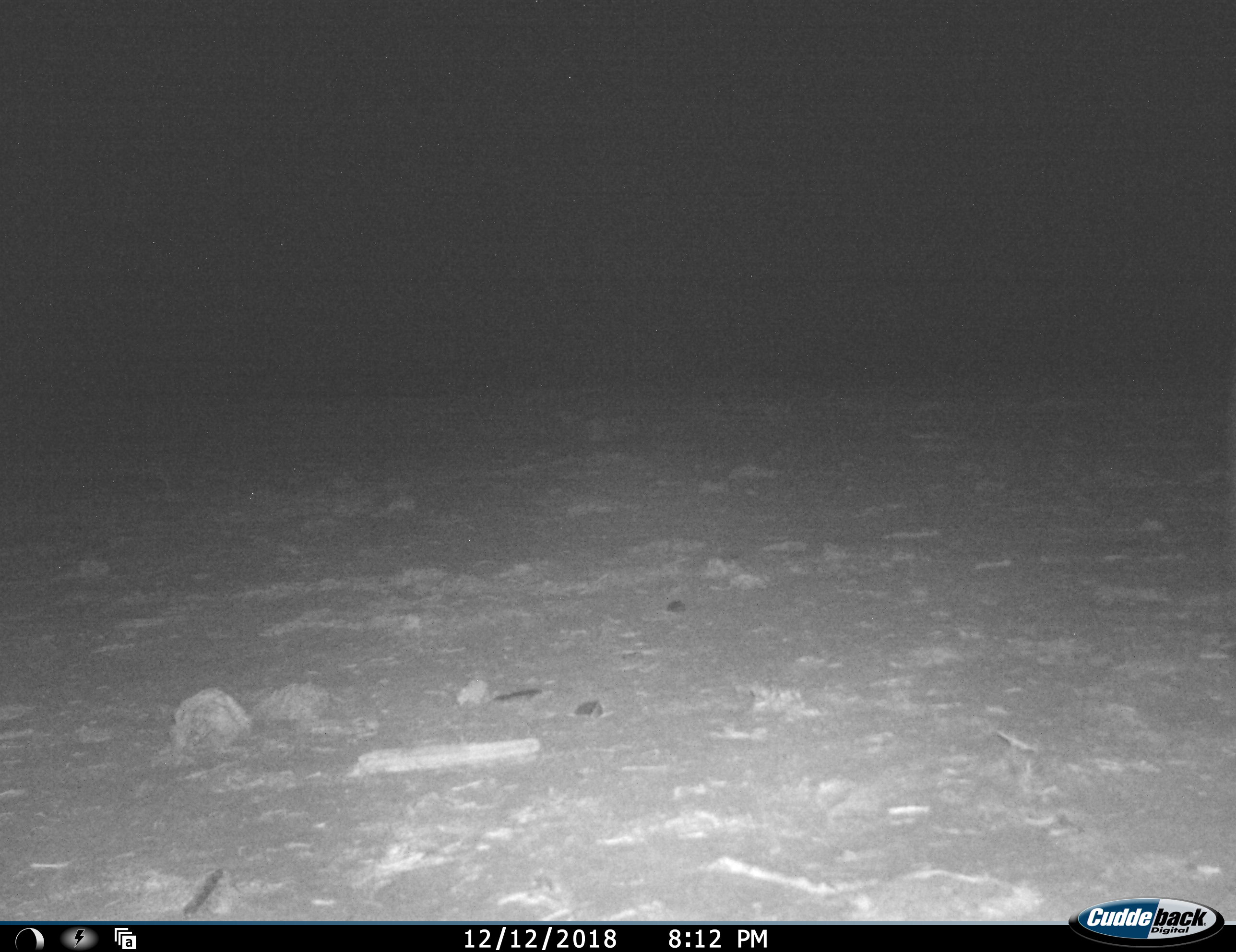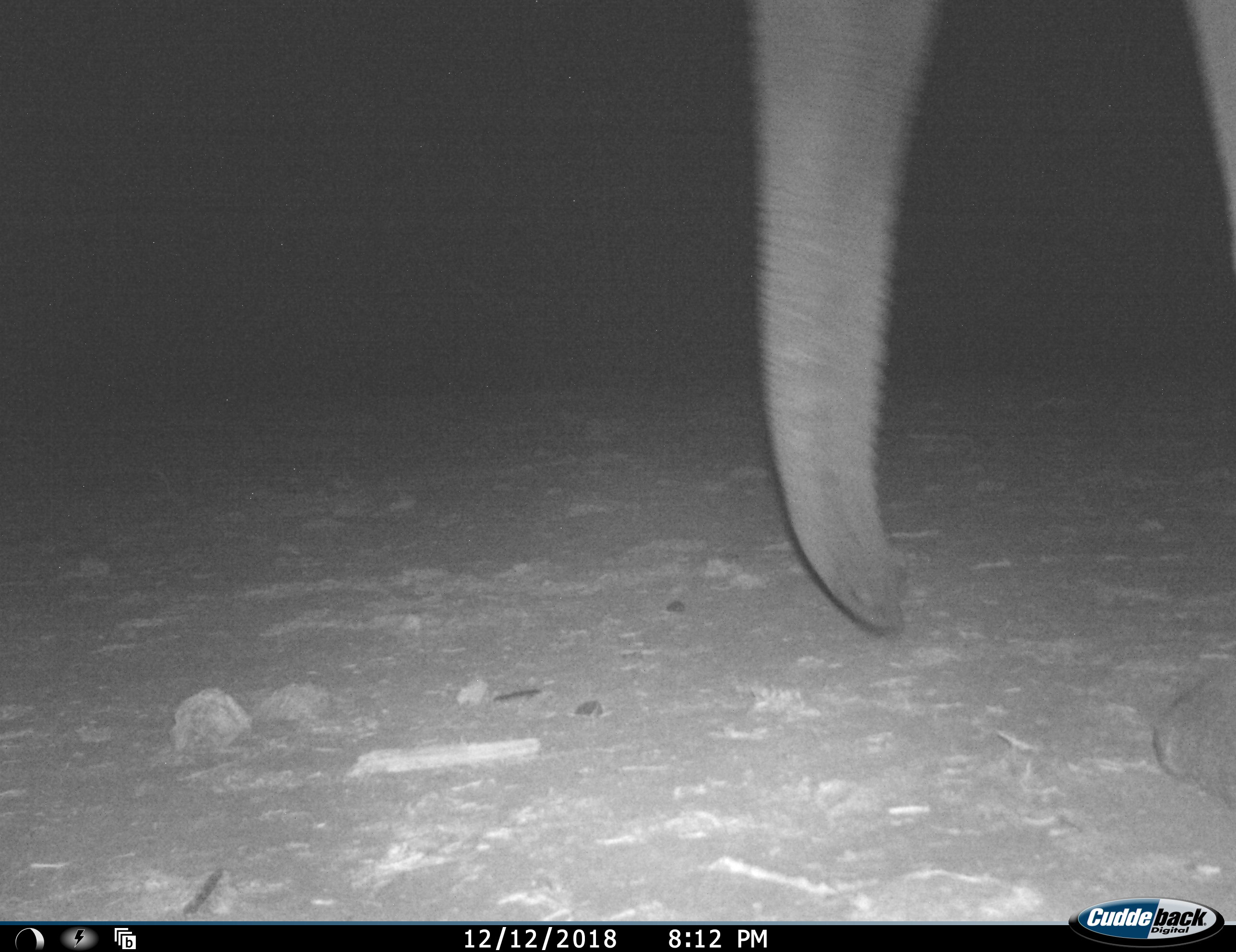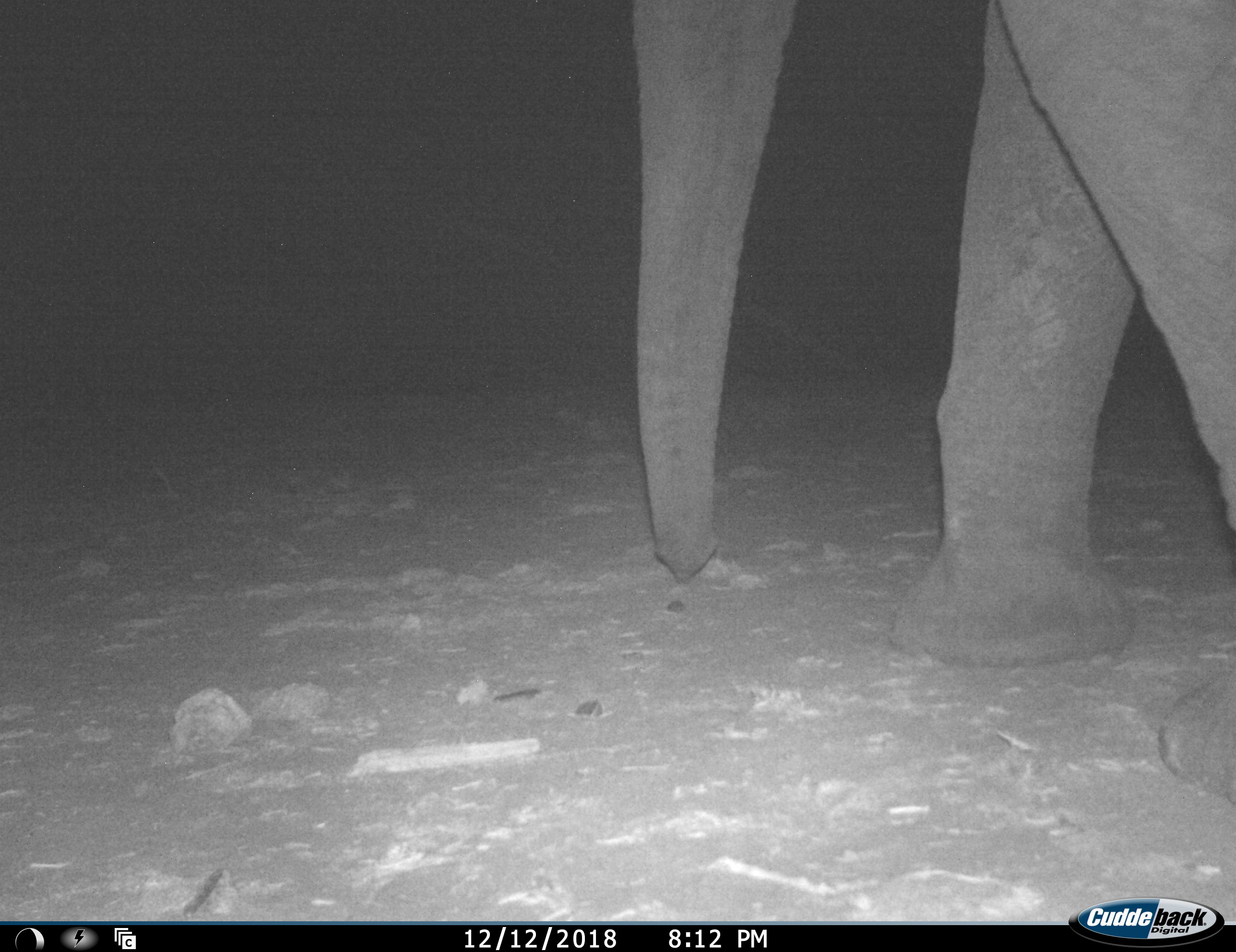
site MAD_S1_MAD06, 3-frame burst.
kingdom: Animalia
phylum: Chordata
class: Mammalia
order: Proboscidea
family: Elephantidae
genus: Loxodonta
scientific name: Loxodonta africana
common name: african bush elephant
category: elephant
Elephant (african bush elephant) (Loxodonta africana), count 1. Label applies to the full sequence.